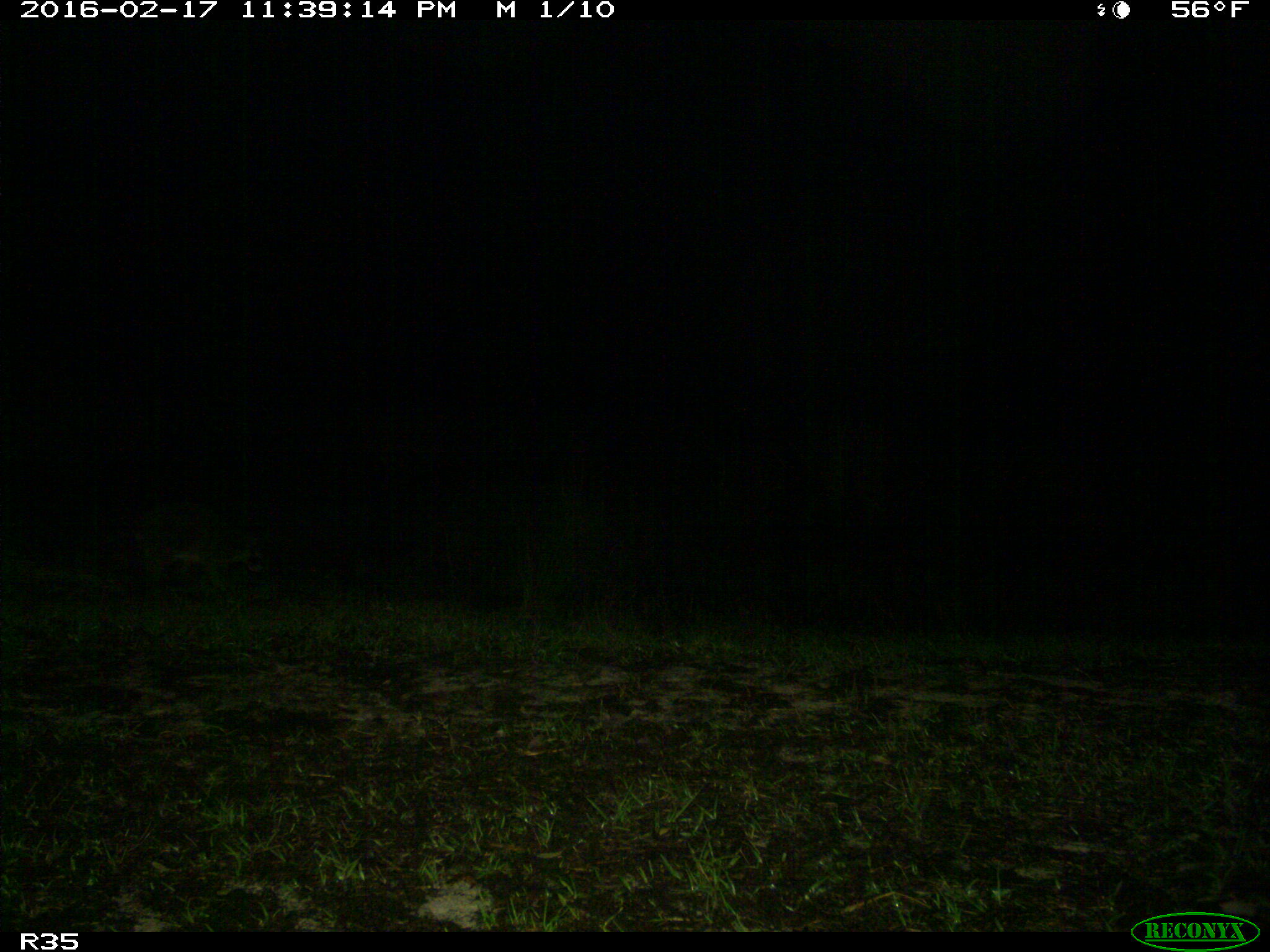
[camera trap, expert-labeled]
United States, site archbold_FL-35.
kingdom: Animalia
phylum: Chordata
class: Mammalia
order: Carnivora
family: Procyonidae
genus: Procyon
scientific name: Procyon lotor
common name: common raccoon